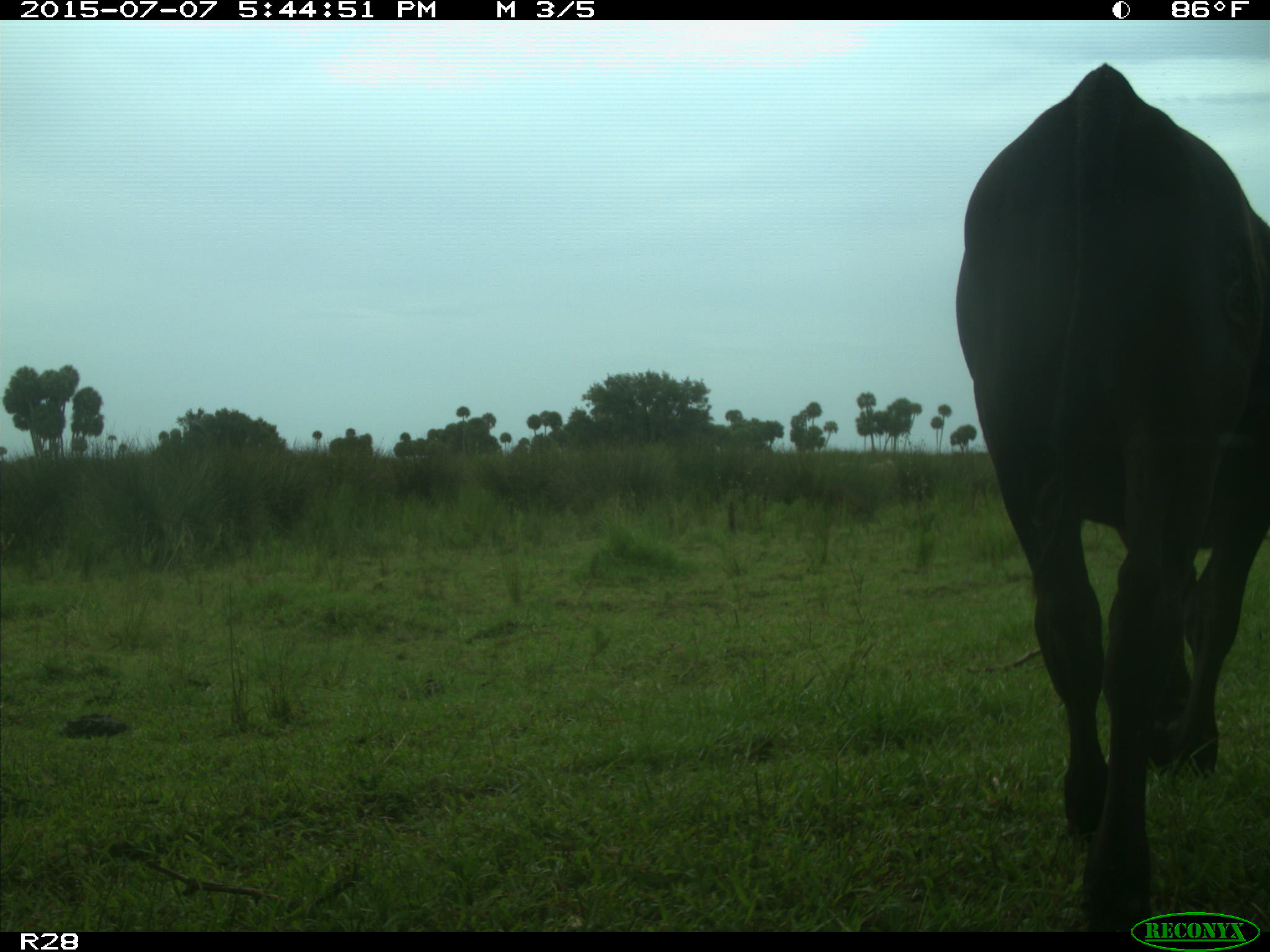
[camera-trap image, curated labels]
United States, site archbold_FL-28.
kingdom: Animalia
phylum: Chordata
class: Mammalia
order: Artiodactyla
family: Bovidae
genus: Bos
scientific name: Bos taurus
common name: domestic cow